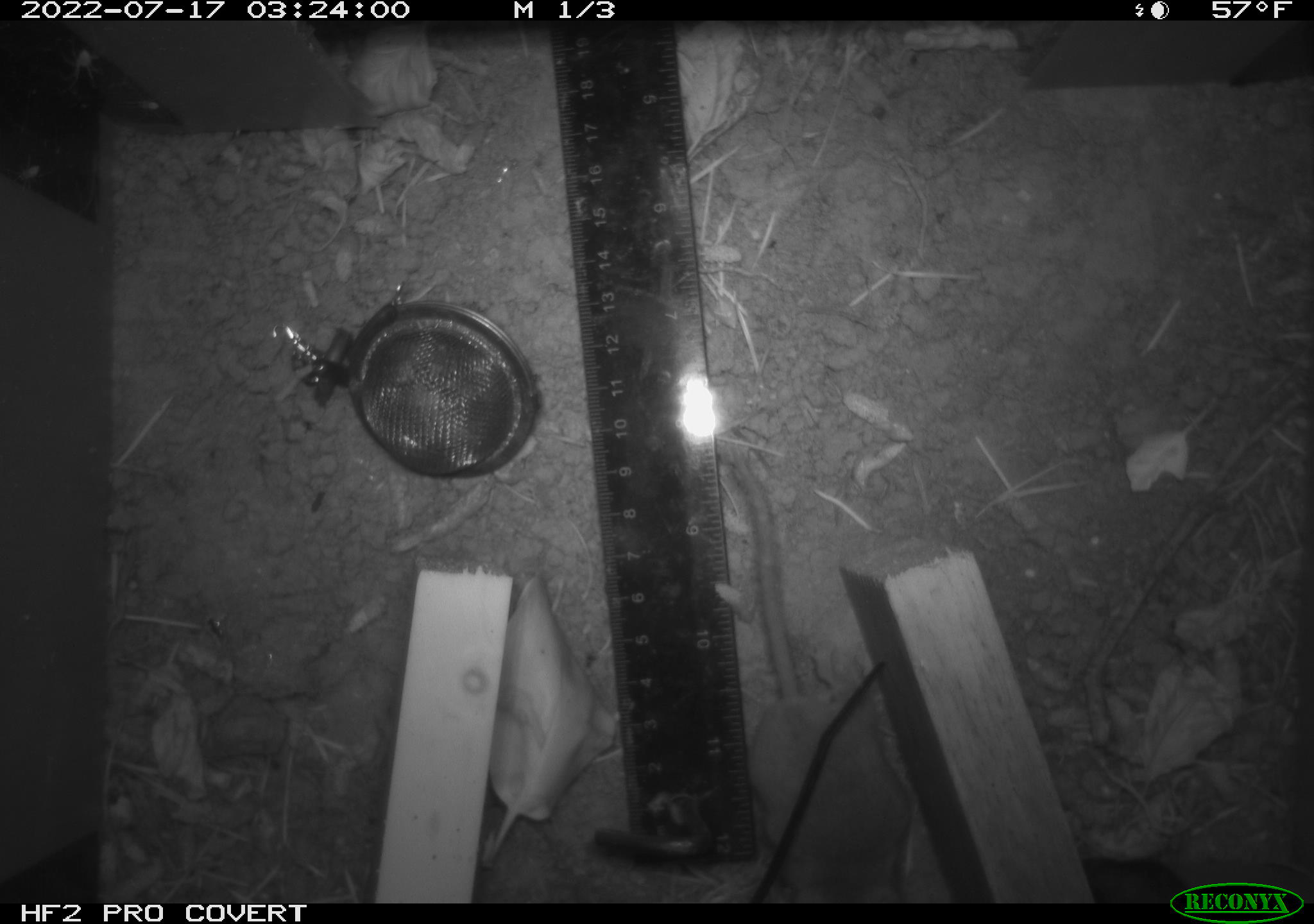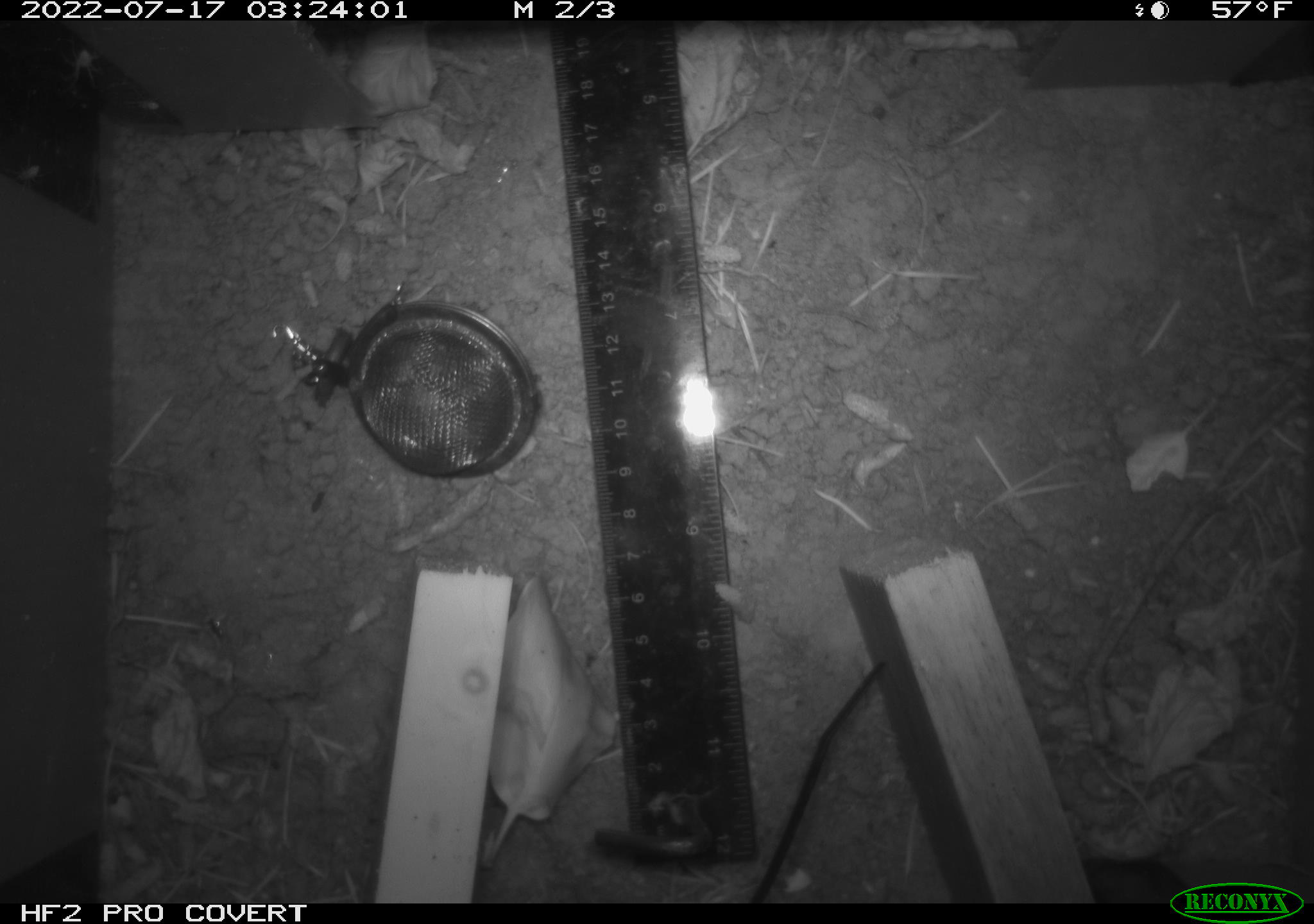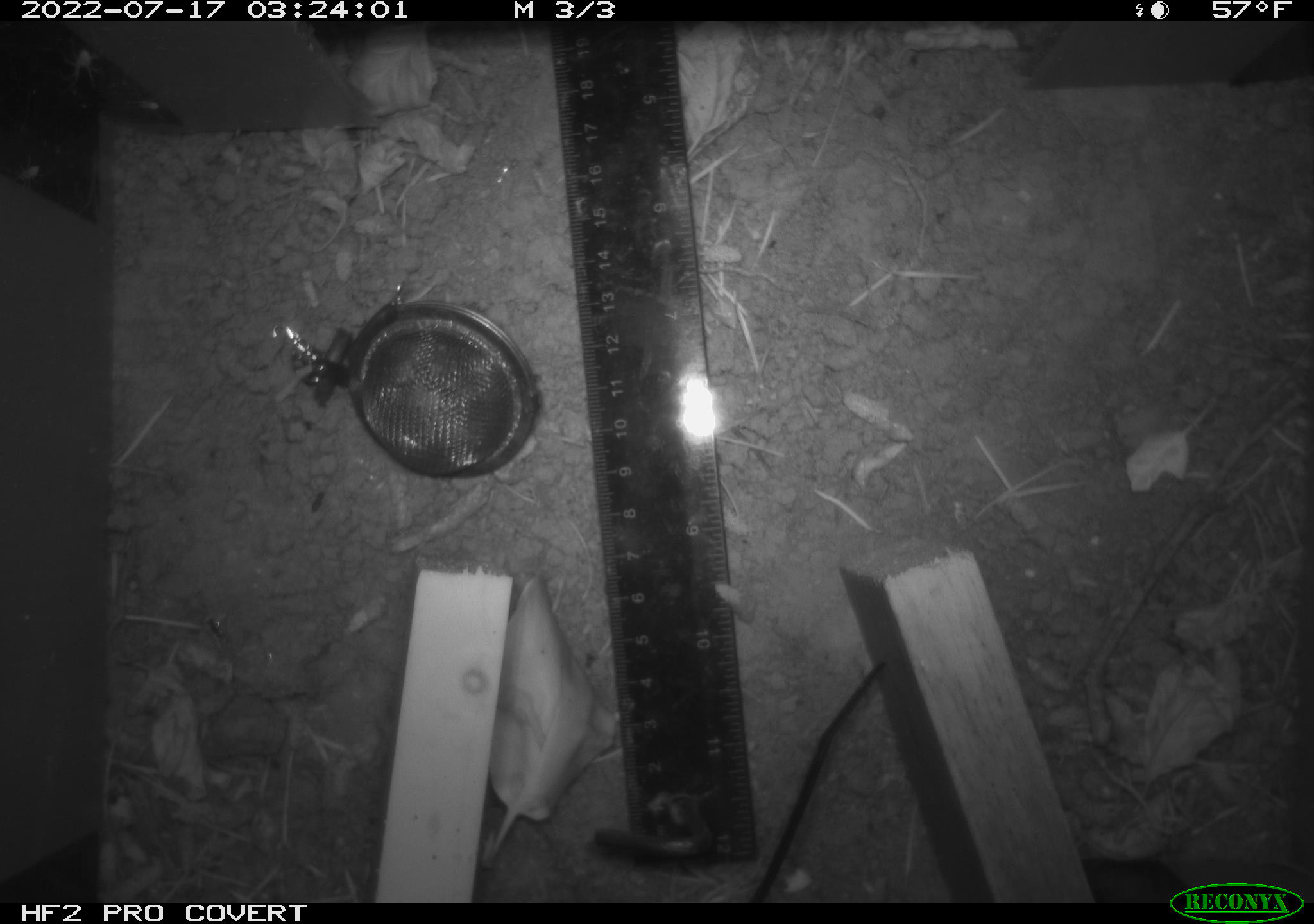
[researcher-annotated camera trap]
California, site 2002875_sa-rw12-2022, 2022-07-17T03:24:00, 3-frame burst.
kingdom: Animalia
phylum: Chordata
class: Mammalia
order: Rodentia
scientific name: Rodentia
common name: rodent